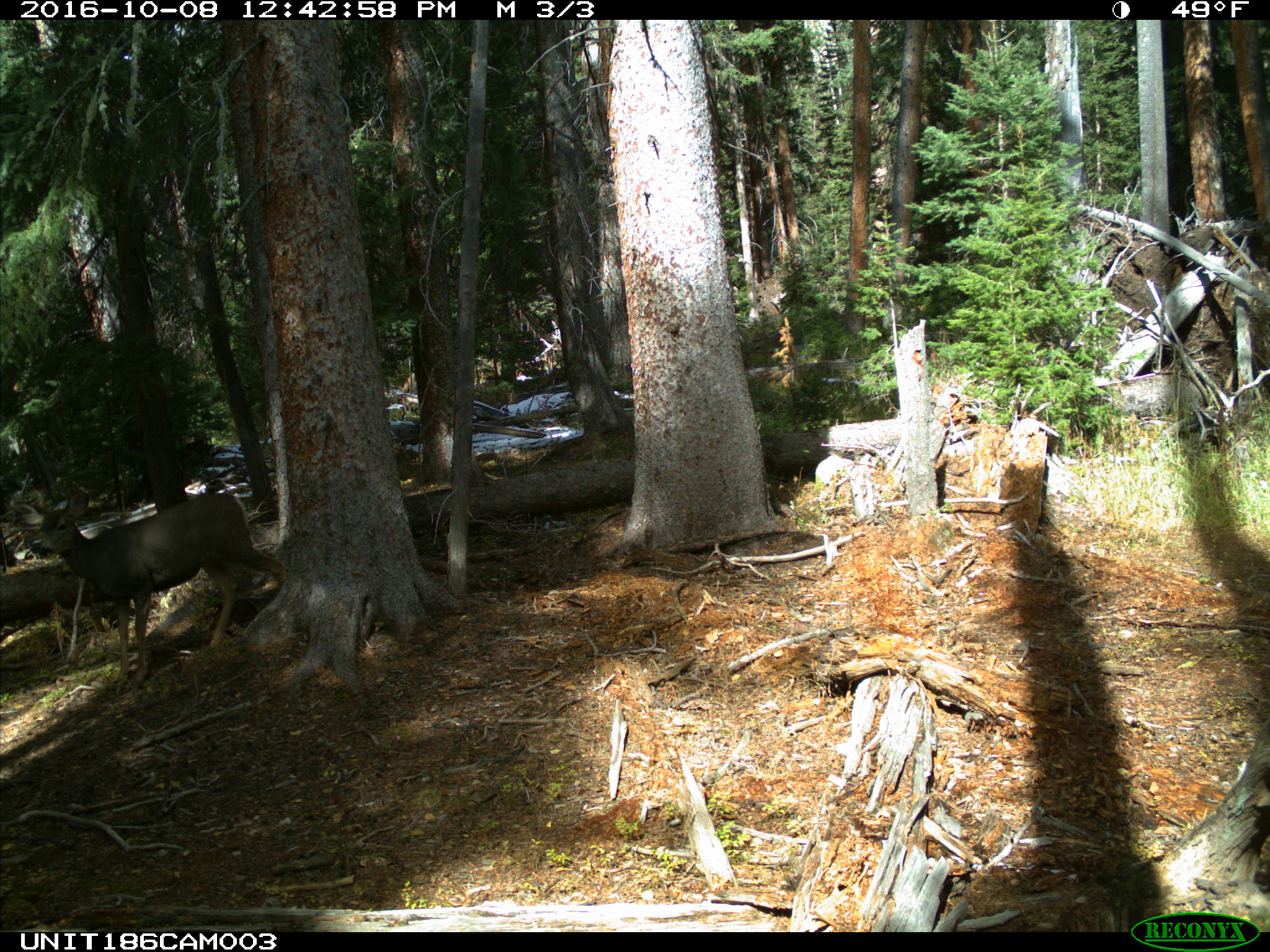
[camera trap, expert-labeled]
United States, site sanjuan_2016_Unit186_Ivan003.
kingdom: Animalia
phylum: Chordata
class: Mammalia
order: Artiodactyla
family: Cervidae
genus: Odocoileus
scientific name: Odocoileus hemionus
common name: mule deer